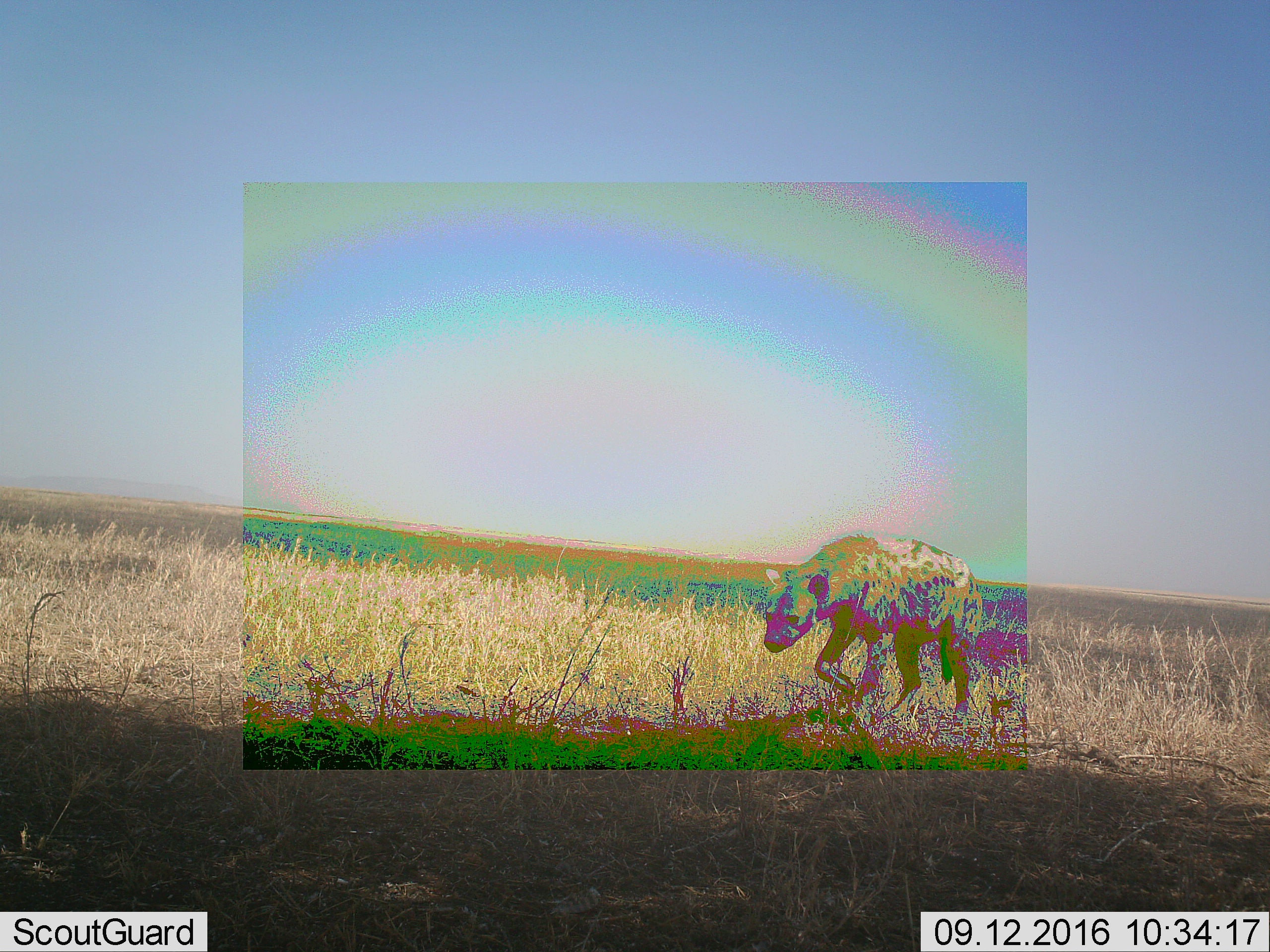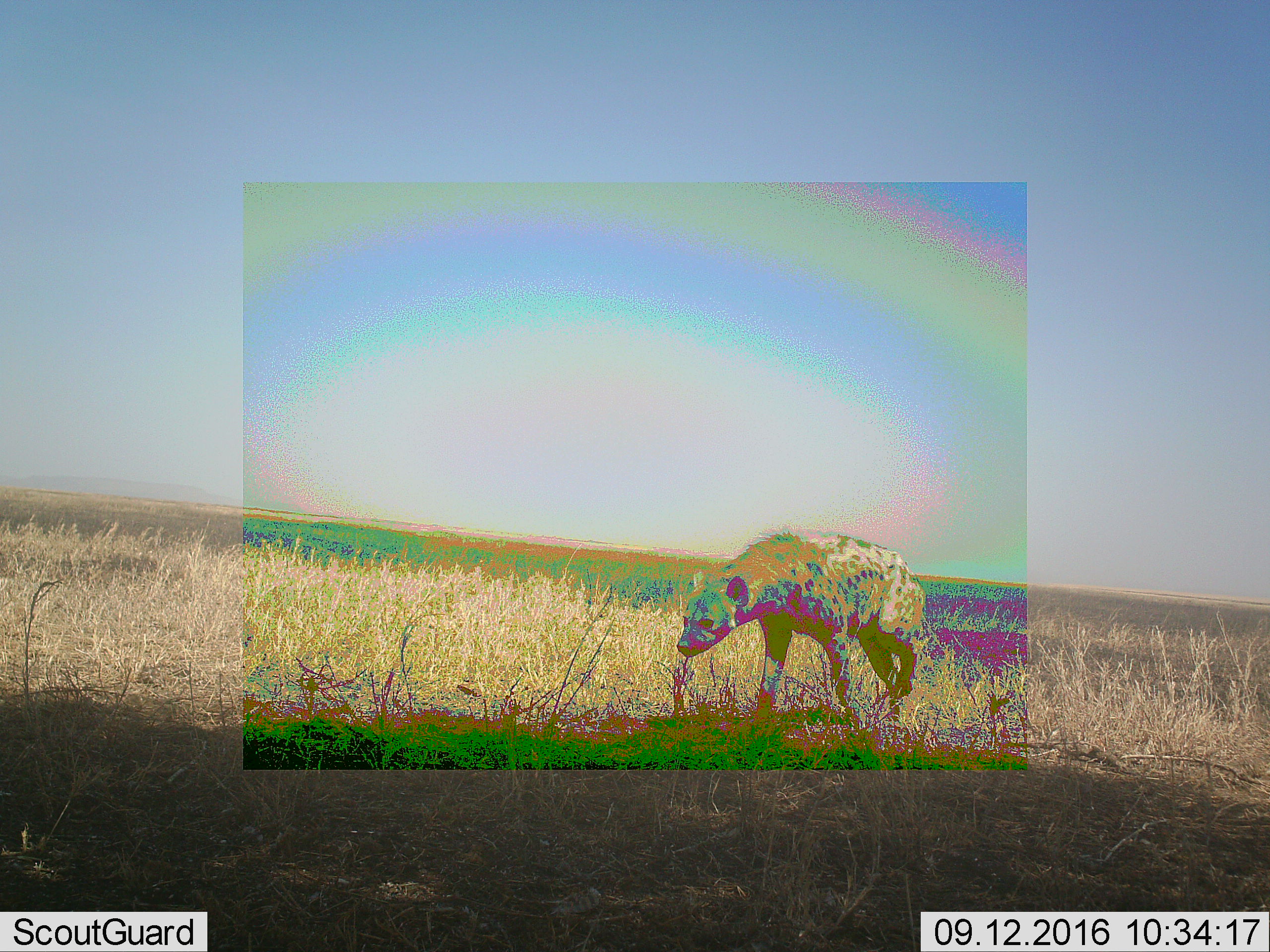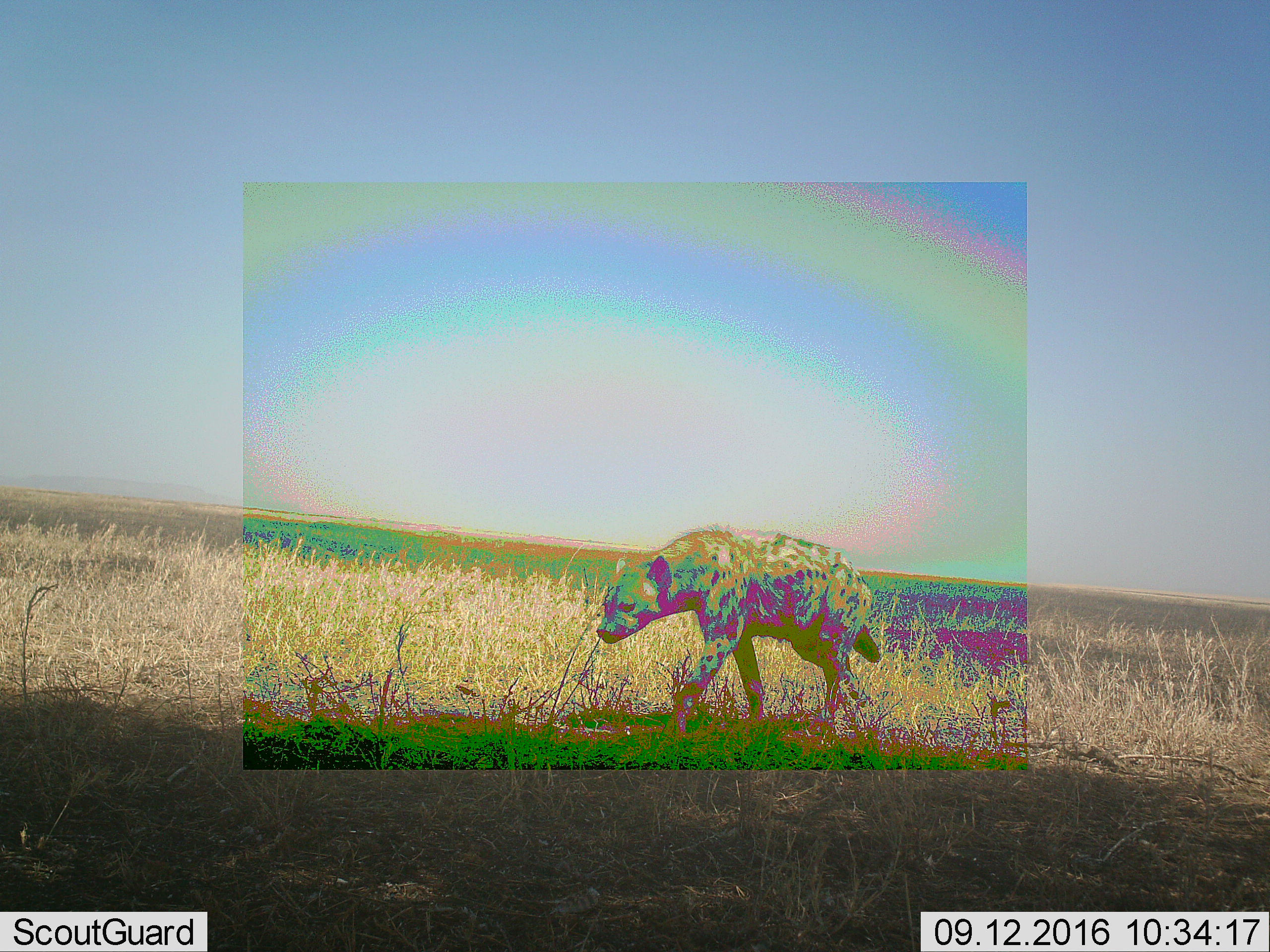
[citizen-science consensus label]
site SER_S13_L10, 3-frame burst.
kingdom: Animalia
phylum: Chordata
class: Mammalia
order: Carnivora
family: Hyaenidae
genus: Crocuta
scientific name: Crocuta crocuta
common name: spotted hyena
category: hyenaspotted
Hyenaspotted (spotted hyena) (Crocuta crocuta), count 1. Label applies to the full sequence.